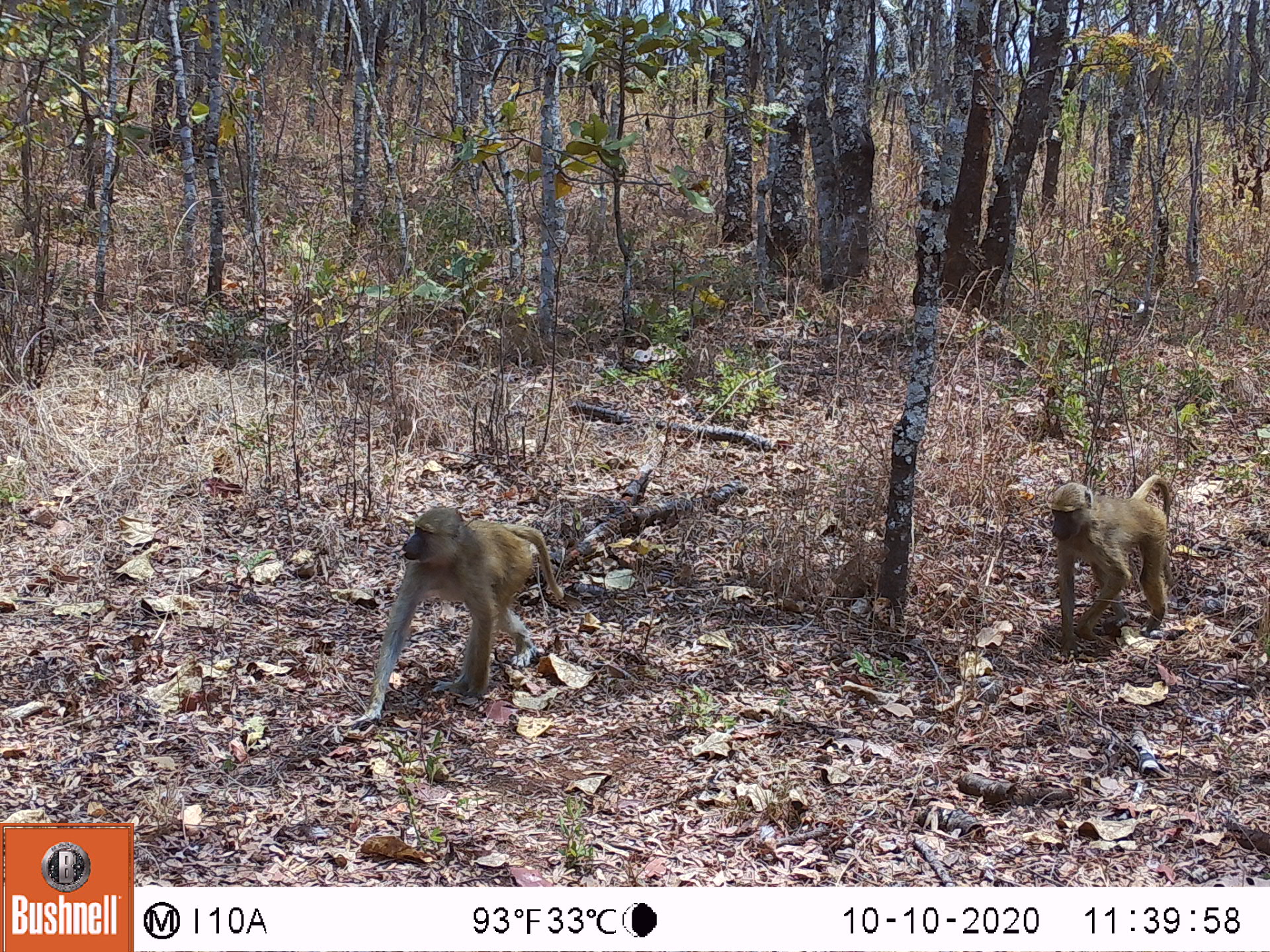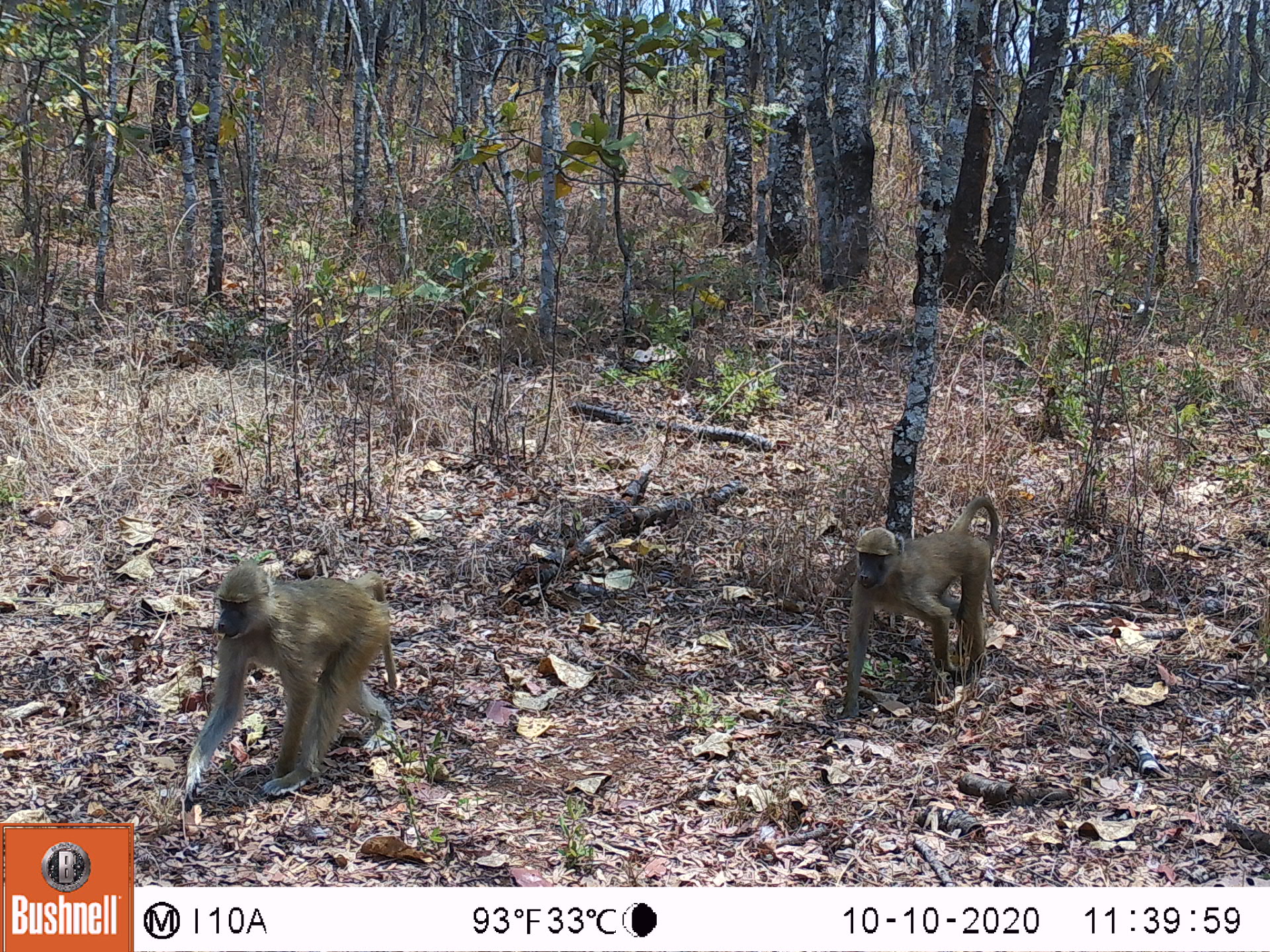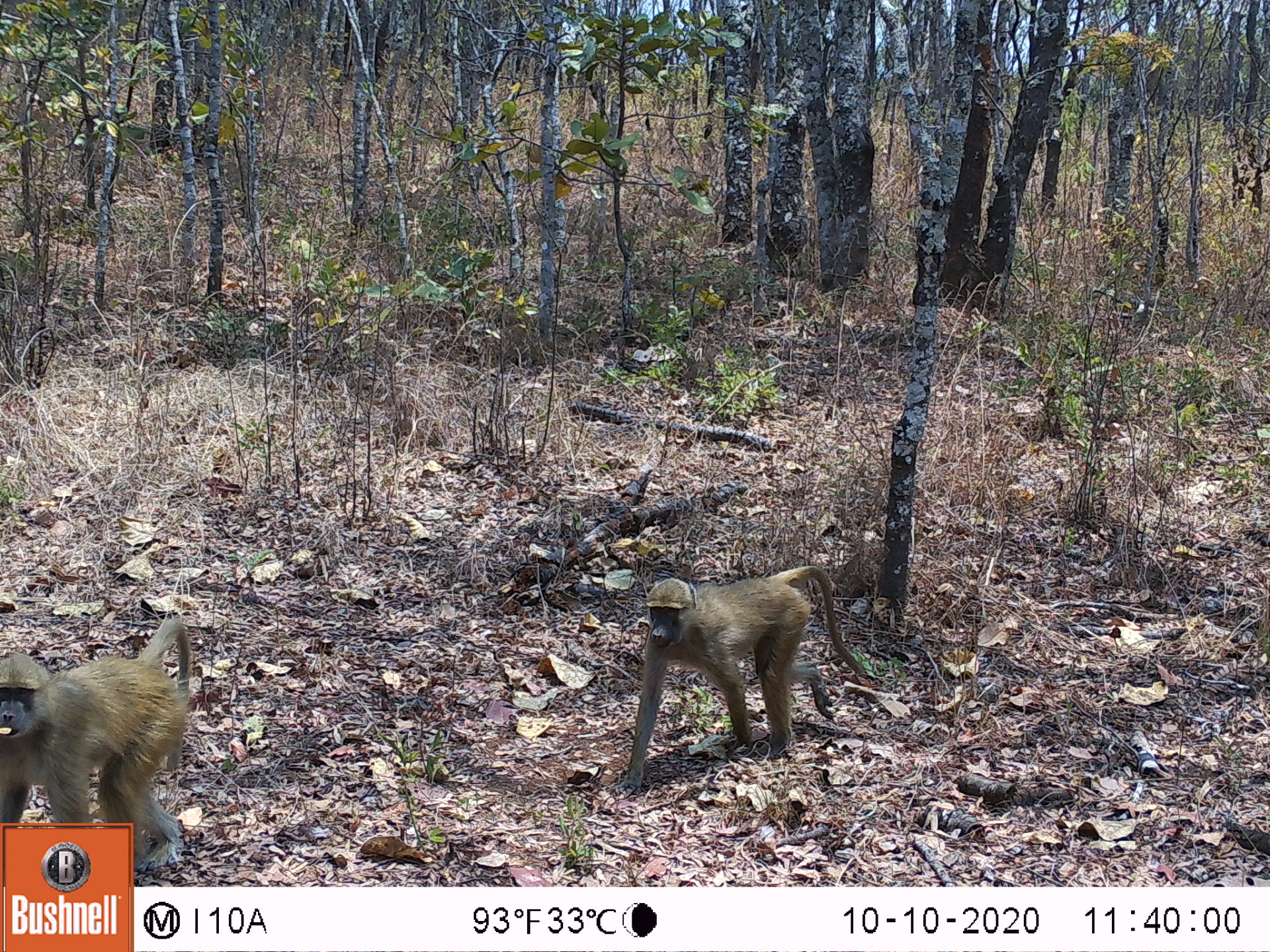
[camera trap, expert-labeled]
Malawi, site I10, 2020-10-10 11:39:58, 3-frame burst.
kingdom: Animalia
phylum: Chordata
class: Mammalia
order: Primates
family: Cercopithecidae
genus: Papio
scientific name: Papio cynocephalus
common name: yellow baboon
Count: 2.